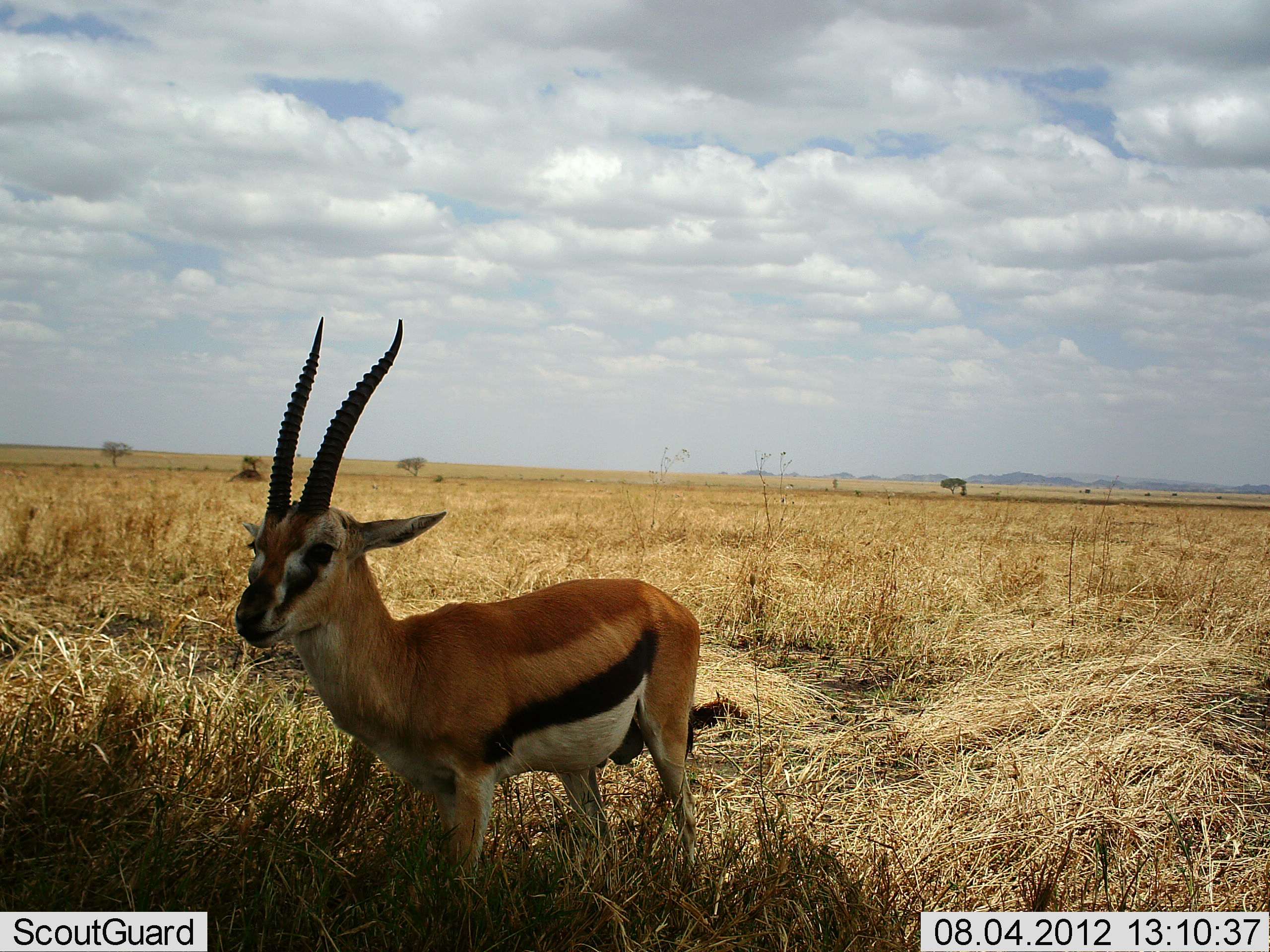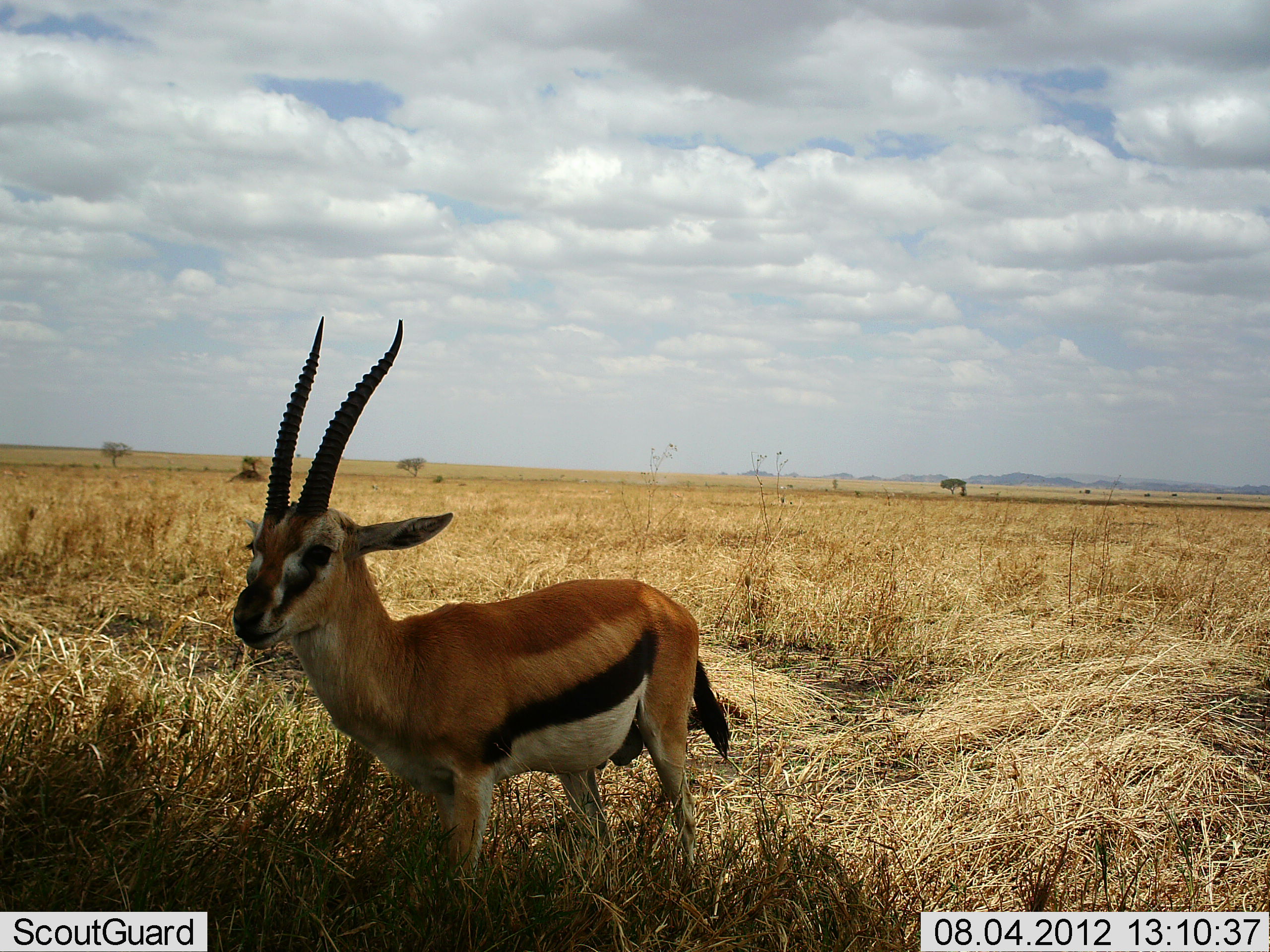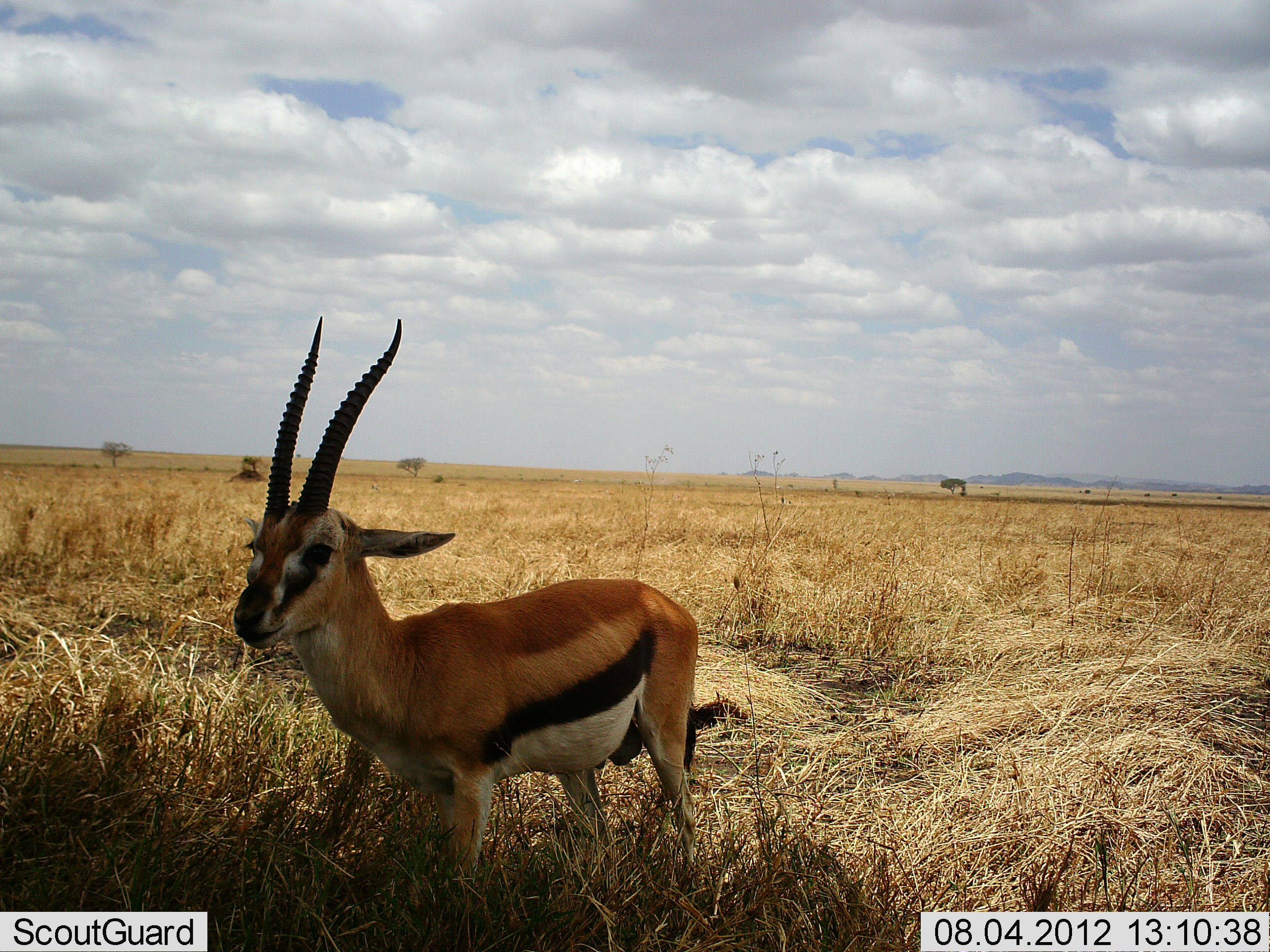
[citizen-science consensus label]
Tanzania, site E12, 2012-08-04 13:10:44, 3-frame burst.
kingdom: Animalia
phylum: Chordata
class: Mammalia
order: Artiodactyla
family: Bovidae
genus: Eudorcas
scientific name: Eudorcas thomsonii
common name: thomson's gazelle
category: gazellethomsons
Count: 1.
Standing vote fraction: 100%.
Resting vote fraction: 0%.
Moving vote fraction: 0%.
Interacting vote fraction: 0%.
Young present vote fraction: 10%.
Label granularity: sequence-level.